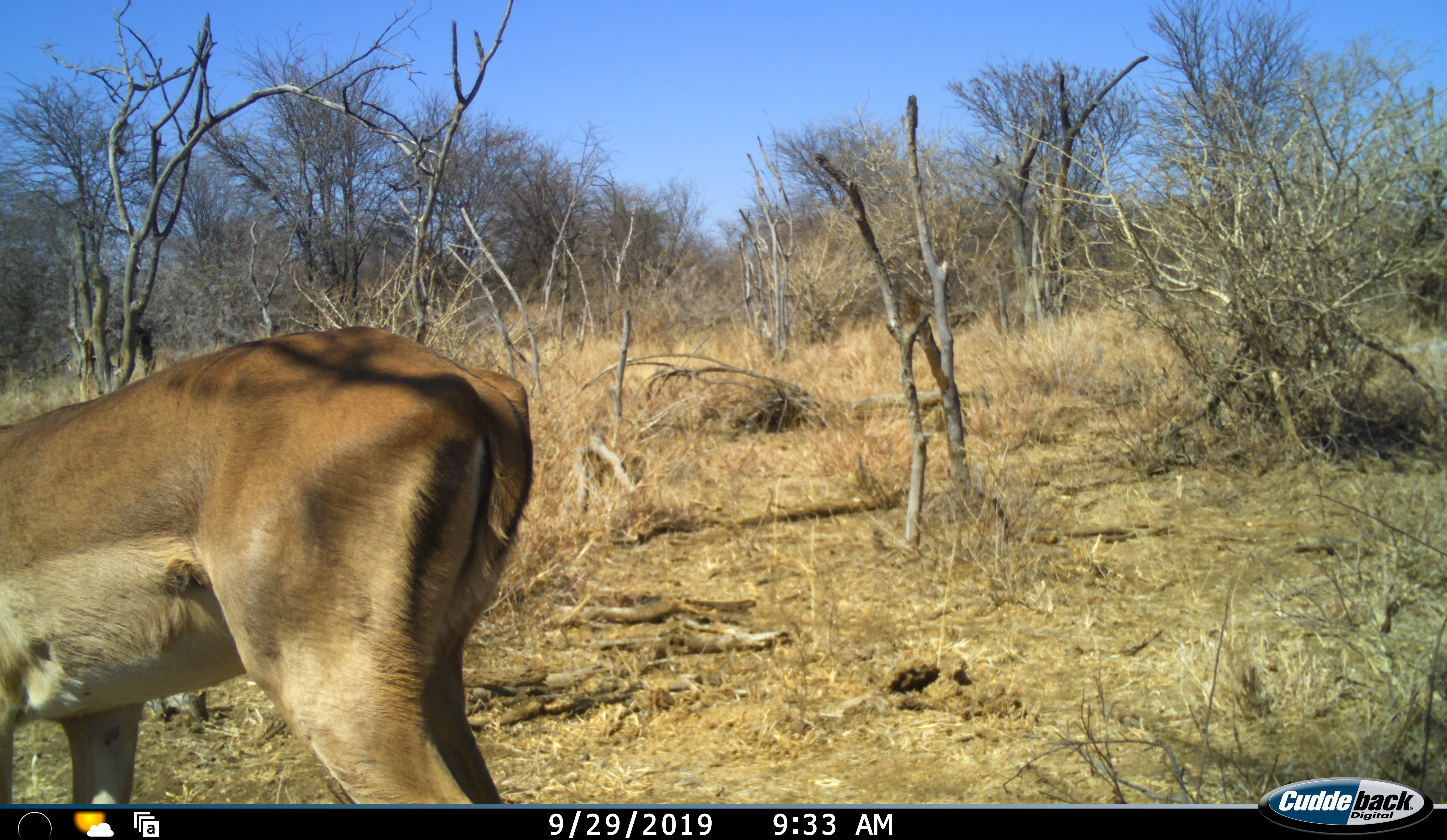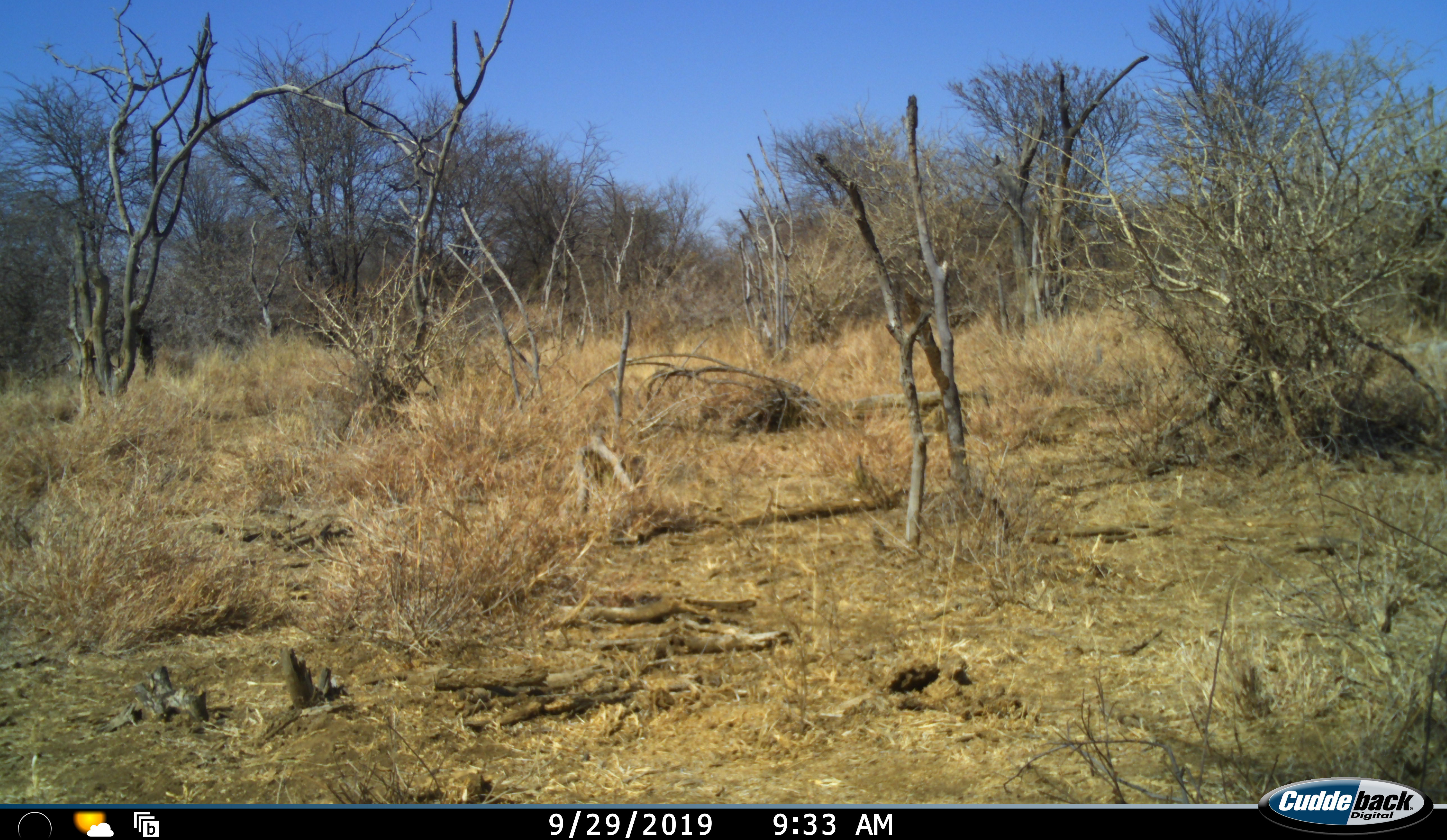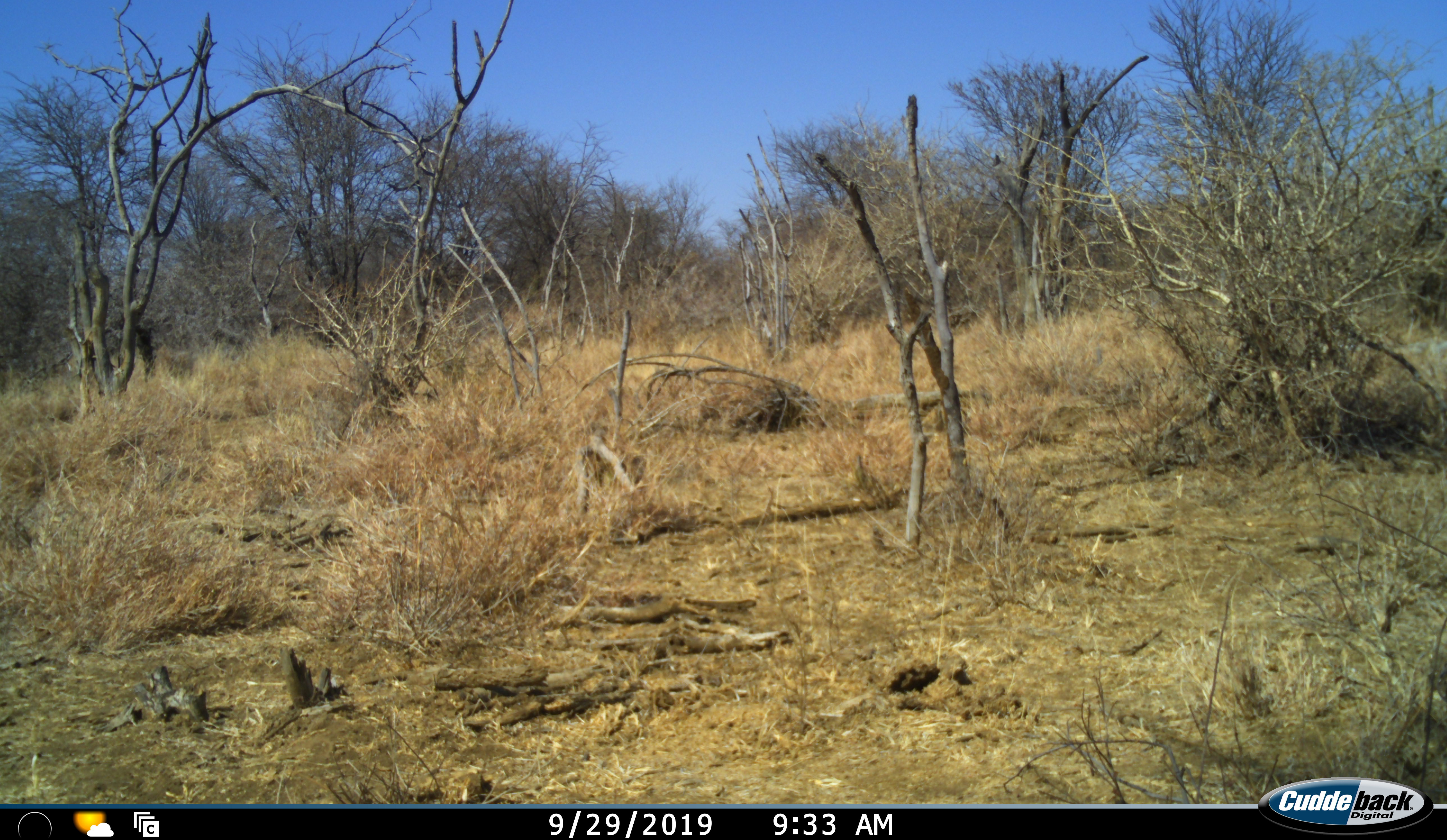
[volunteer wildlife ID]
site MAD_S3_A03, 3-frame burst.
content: unidentified animal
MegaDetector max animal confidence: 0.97